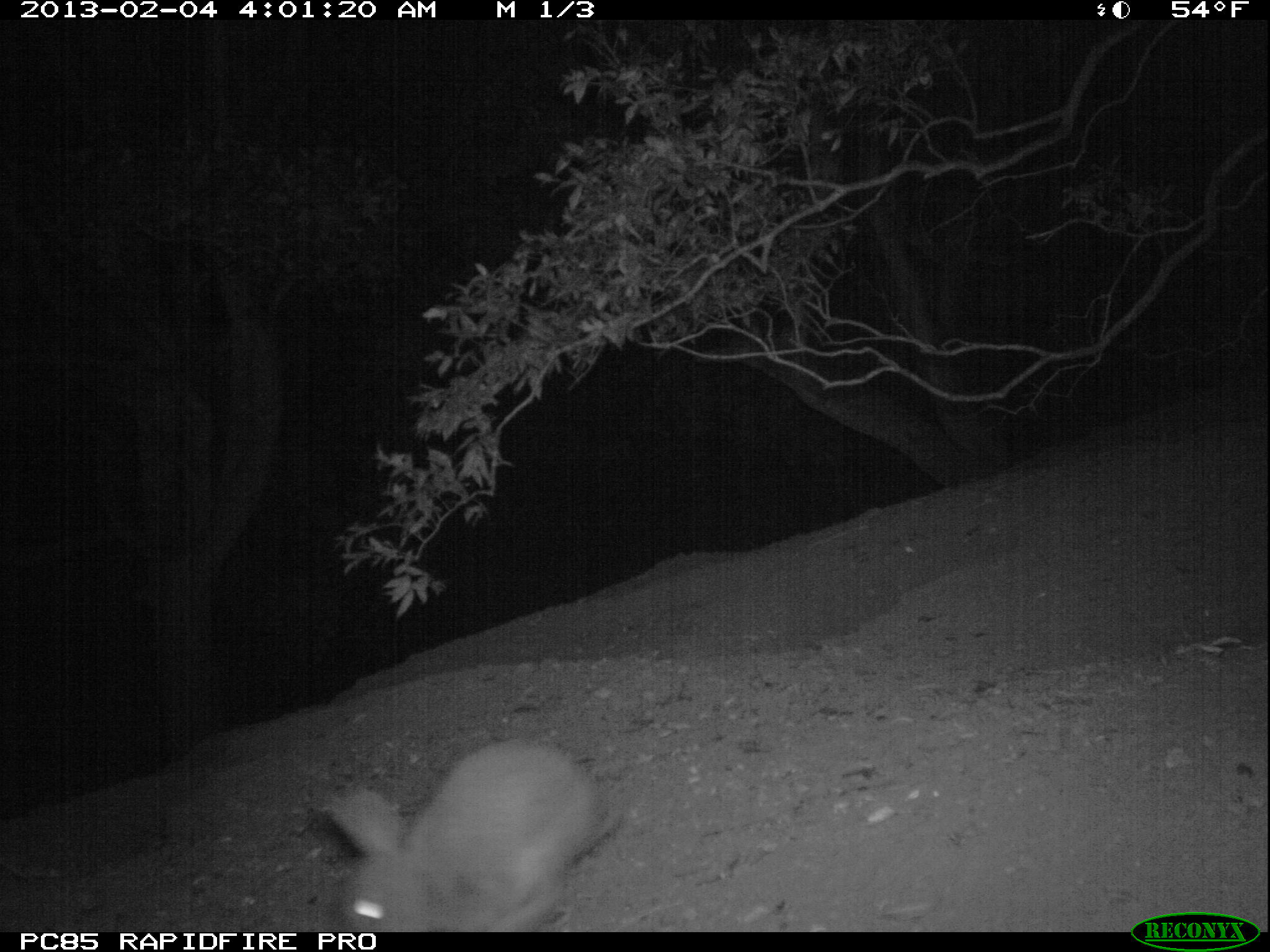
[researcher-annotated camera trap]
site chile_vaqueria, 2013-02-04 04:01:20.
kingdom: Animalia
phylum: Chordata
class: Mammalia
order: Lagomorpha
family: Leporidae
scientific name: Leporidae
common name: rabbits and hares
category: rabbit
Rabbit (rabbits and hares) (Leporidae).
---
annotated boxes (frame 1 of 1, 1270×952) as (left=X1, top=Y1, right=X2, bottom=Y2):
rabbit: (left=318, top=739, right=612, bottom=932)